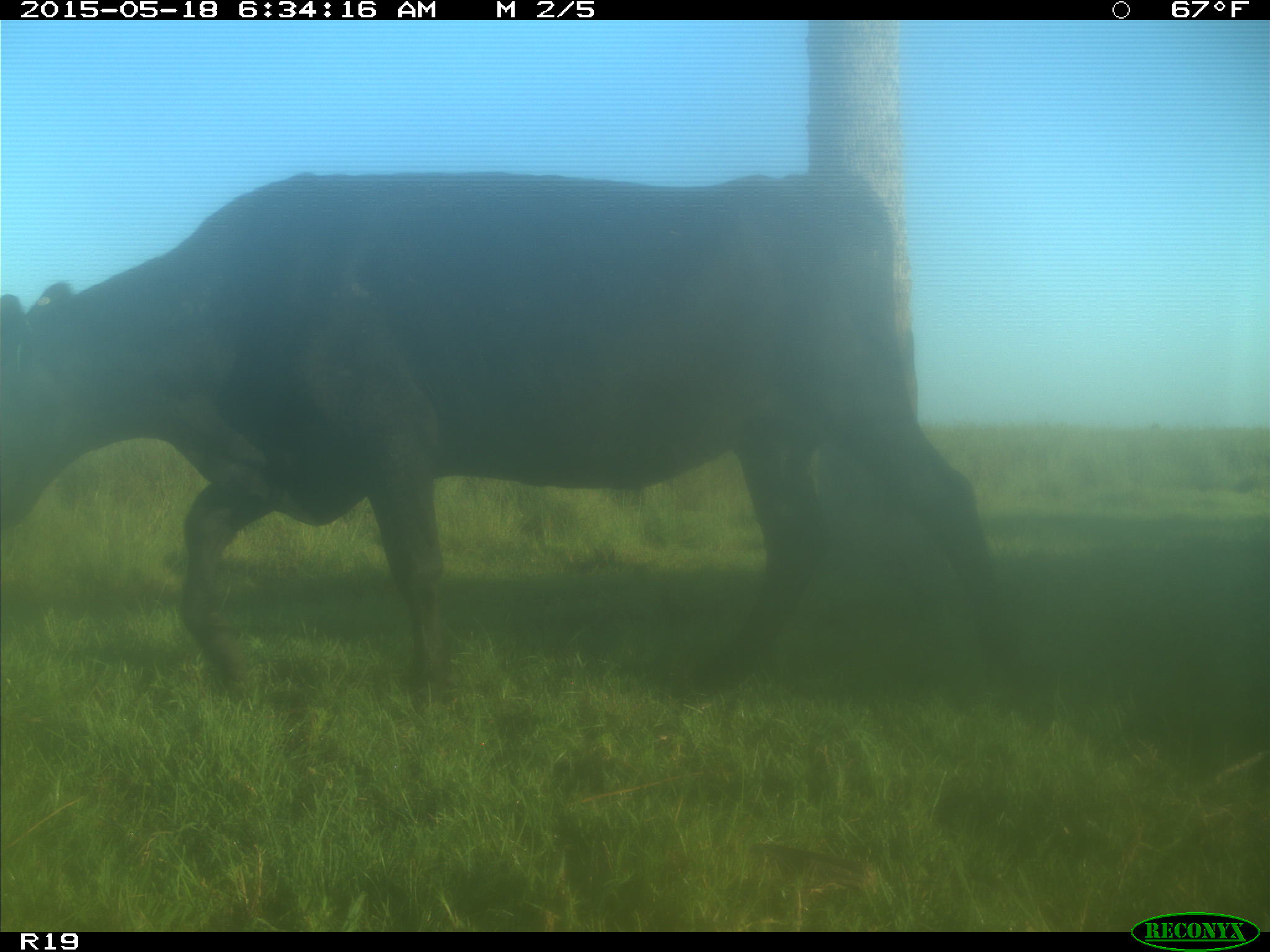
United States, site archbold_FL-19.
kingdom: Animalia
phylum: Chordata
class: Mammalia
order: Artiodactyla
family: Bovidae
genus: Bos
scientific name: Bos taurus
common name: domestic cow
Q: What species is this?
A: Bos taurus (domestic cow).